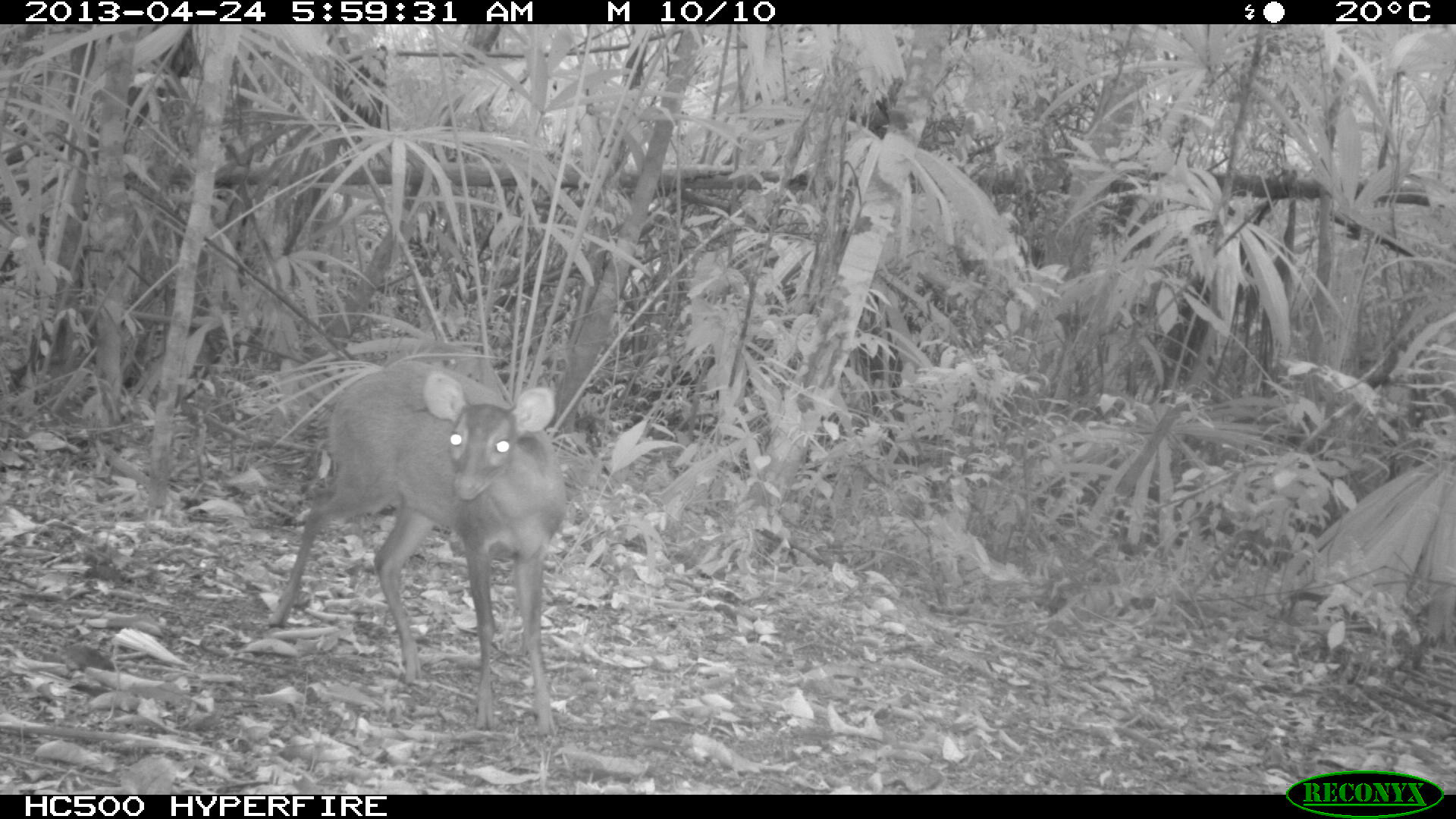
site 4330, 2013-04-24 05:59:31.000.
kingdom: Animalia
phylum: Chordata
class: Mammalia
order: Artiodactyla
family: Cervidae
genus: Mazama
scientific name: Mazama temama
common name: central american red brocket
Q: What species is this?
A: Mazama temama (central american red brocket).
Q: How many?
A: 1.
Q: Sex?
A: Female.